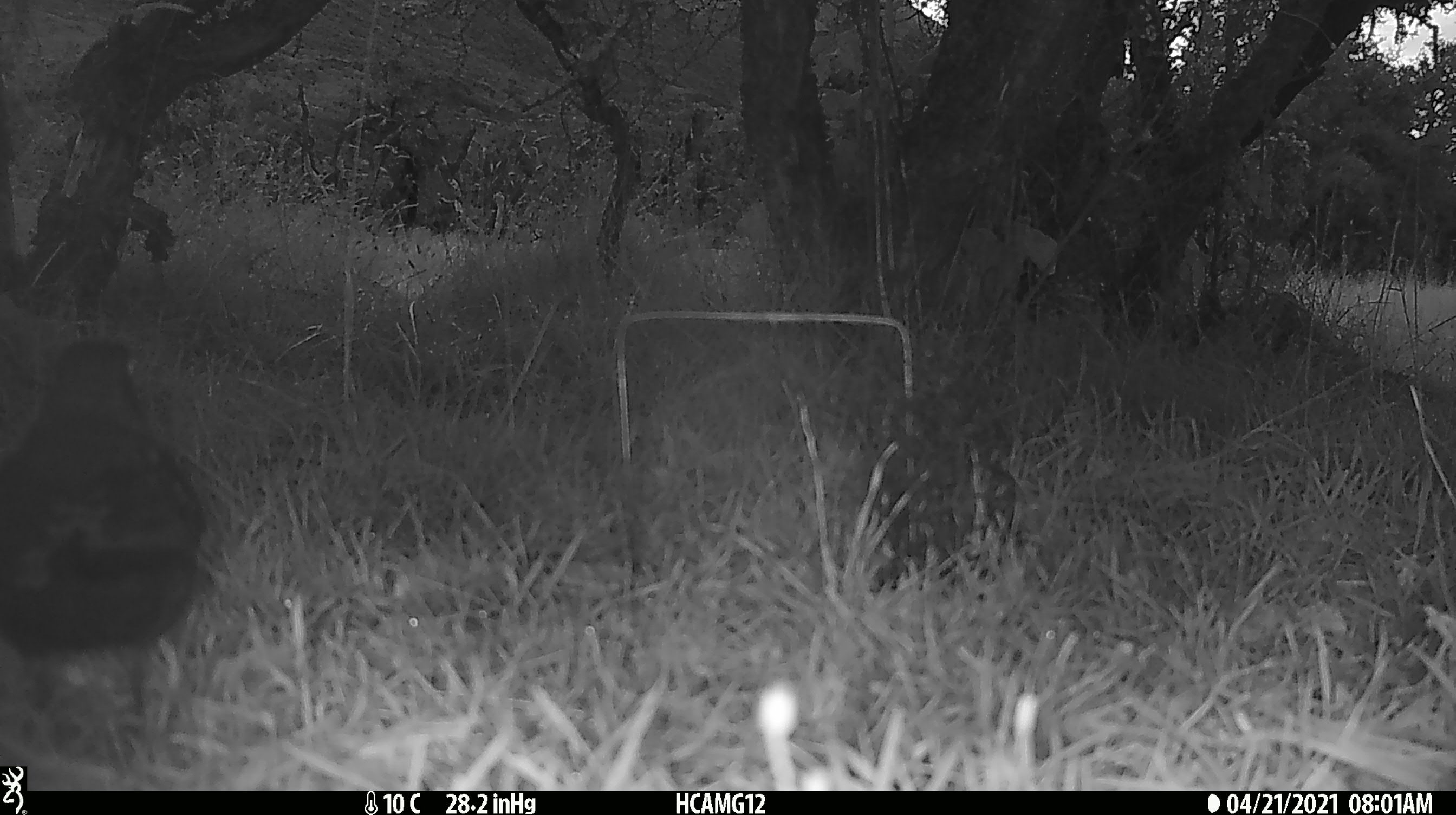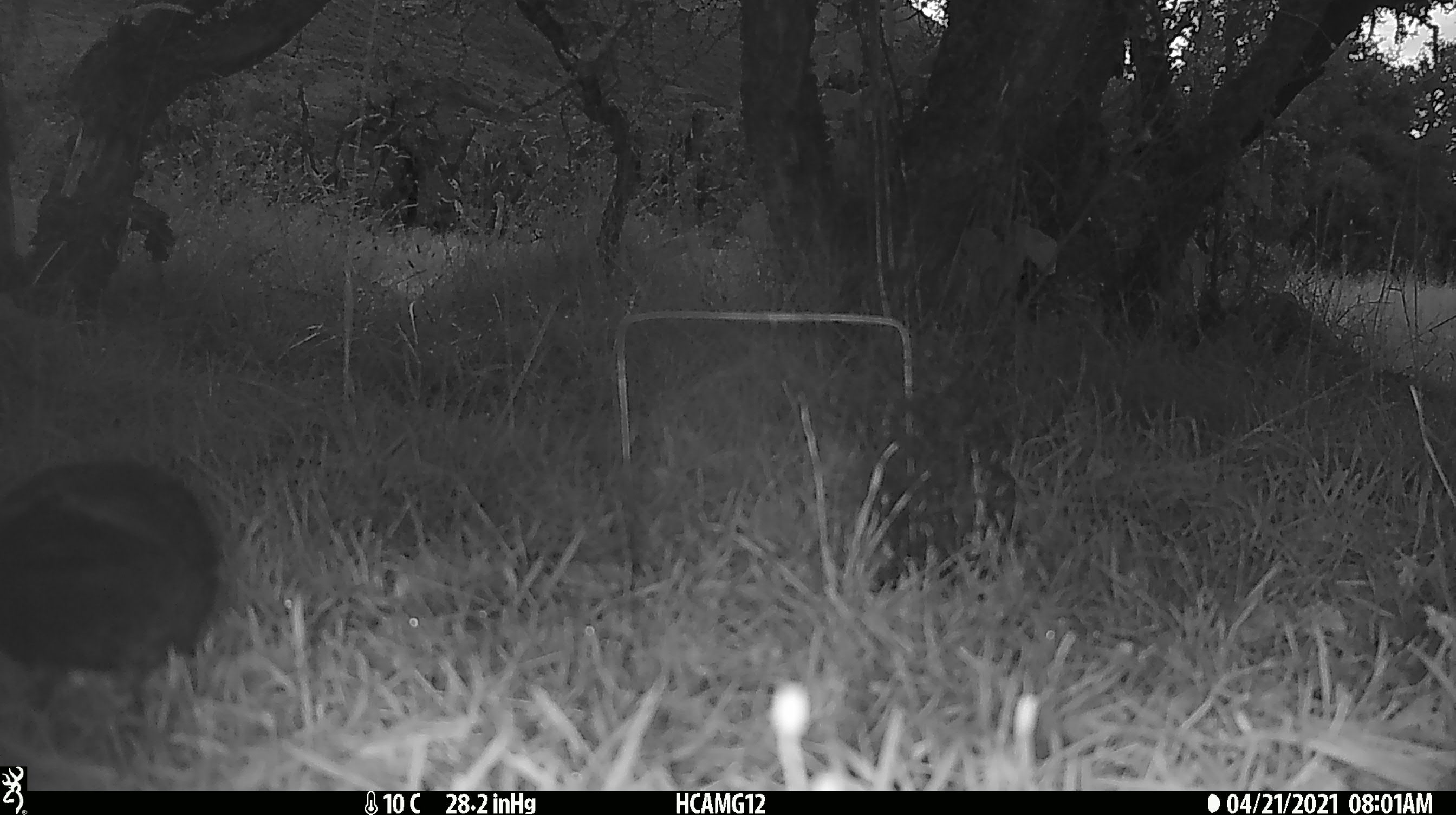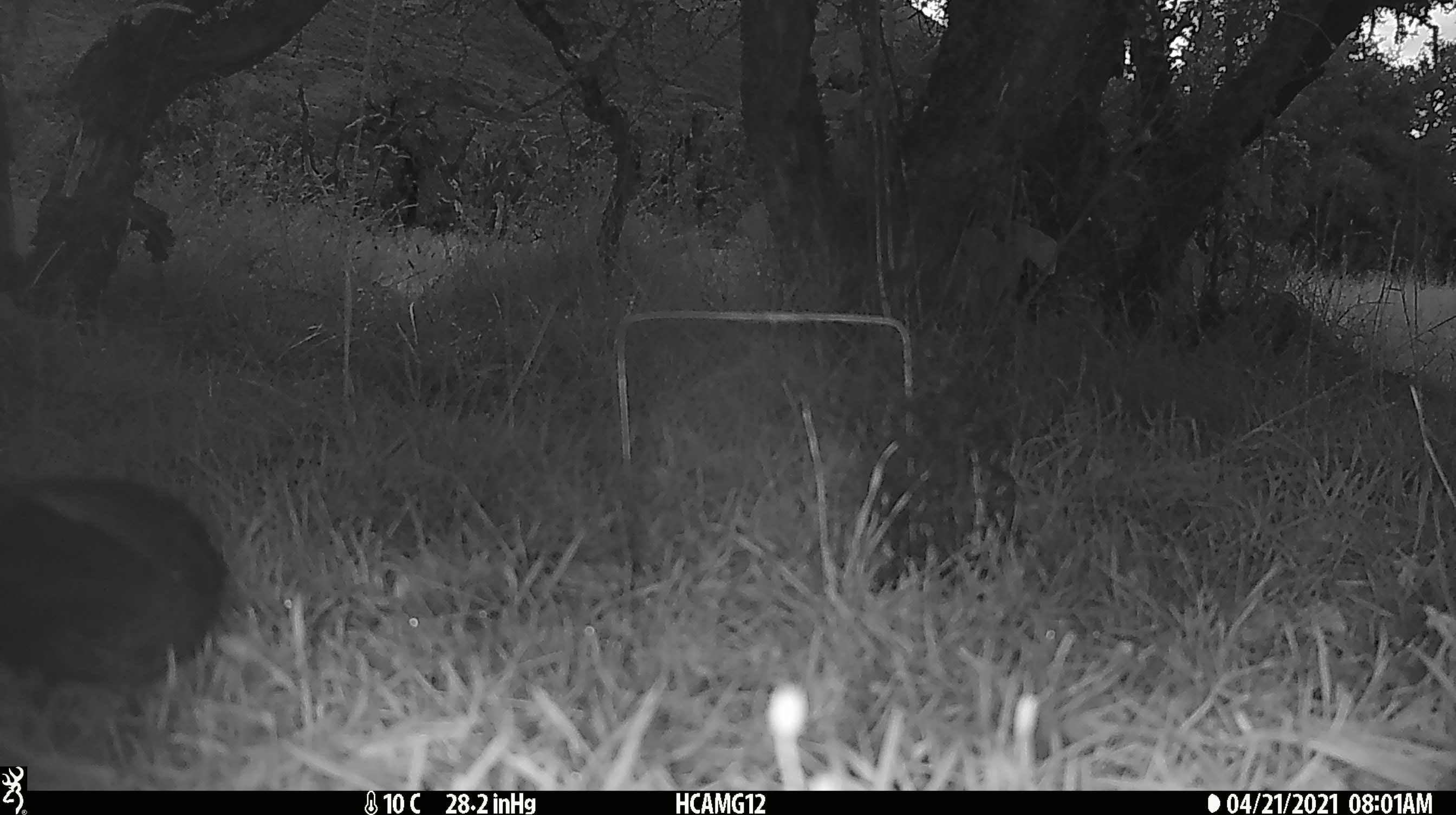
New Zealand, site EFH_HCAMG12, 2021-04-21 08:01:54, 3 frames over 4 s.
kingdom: Animalia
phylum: Chordata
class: Aves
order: Passeriformes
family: Turdidae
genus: Turdus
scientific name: Turdus merula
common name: eurasian blackbird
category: blackbird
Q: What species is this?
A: Blackbird (eurasian blackbird) (Turdus merula).